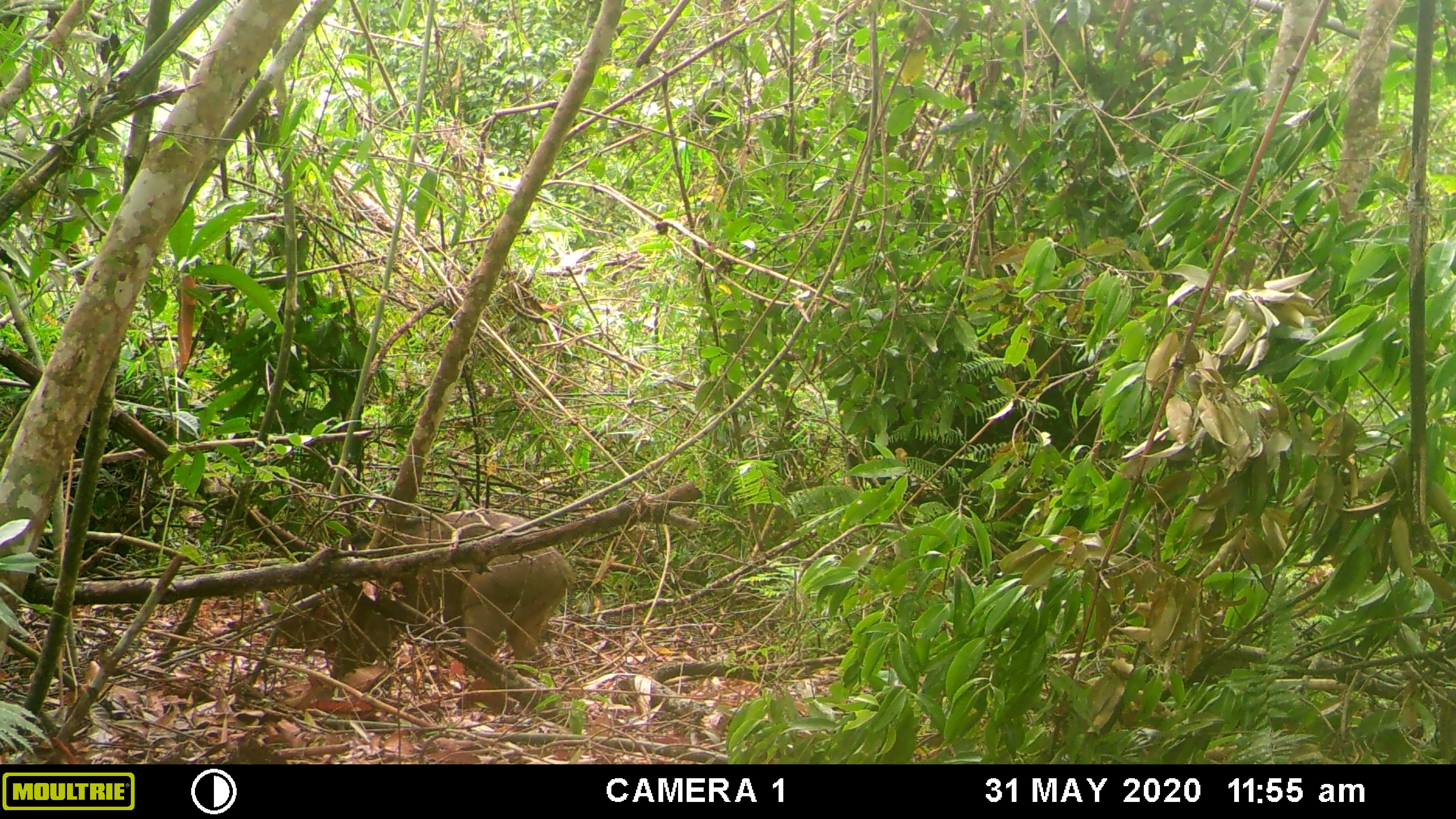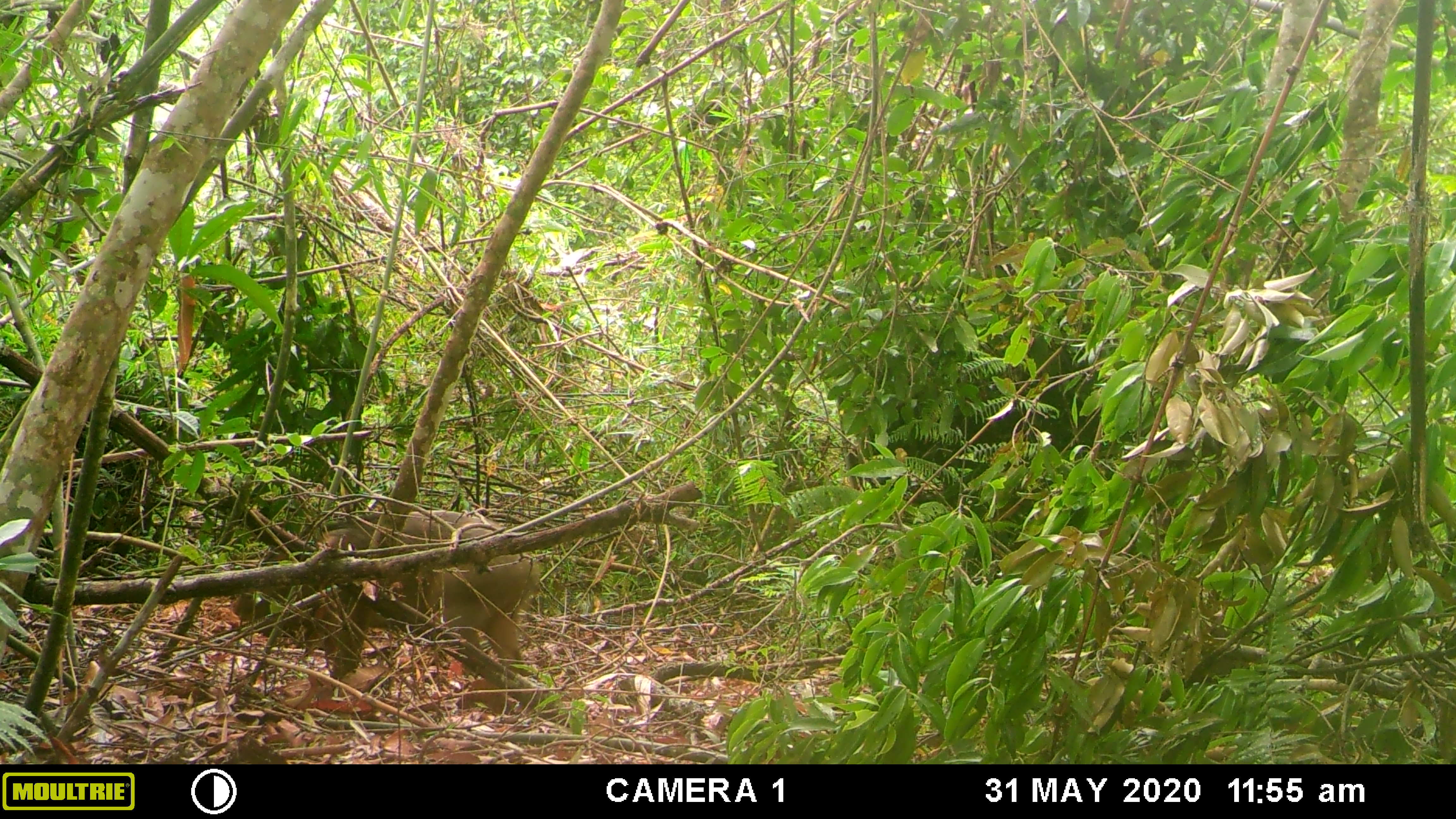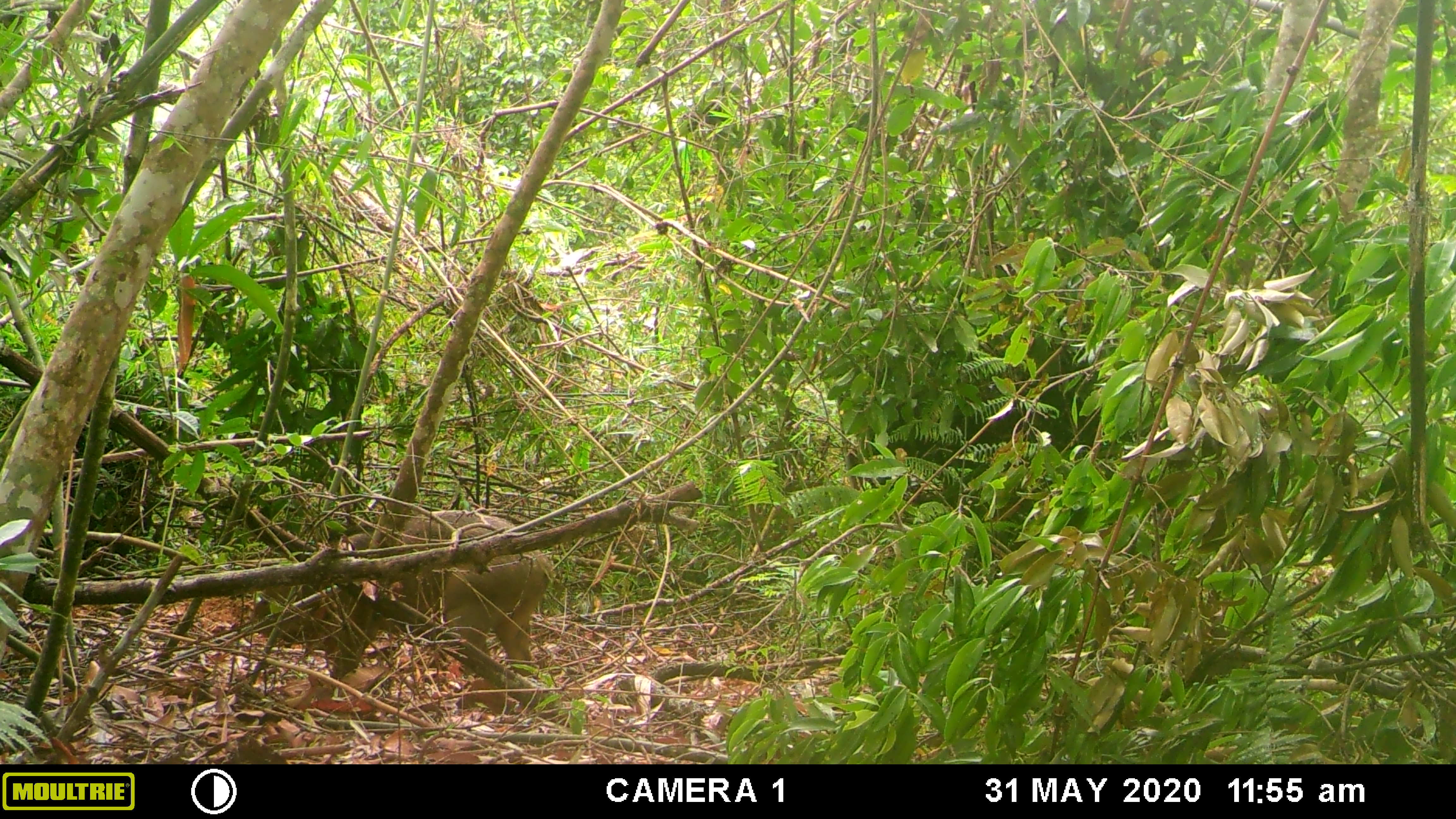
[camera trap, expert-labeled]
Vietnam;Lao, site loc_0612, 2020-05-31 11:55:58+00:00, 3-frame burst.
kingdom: Animalia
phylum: Chordata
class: Mammalia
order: Artiodactyla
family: Suidae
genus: Sus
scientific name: Sus scrofa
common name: eurasian wild pig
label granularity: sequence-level